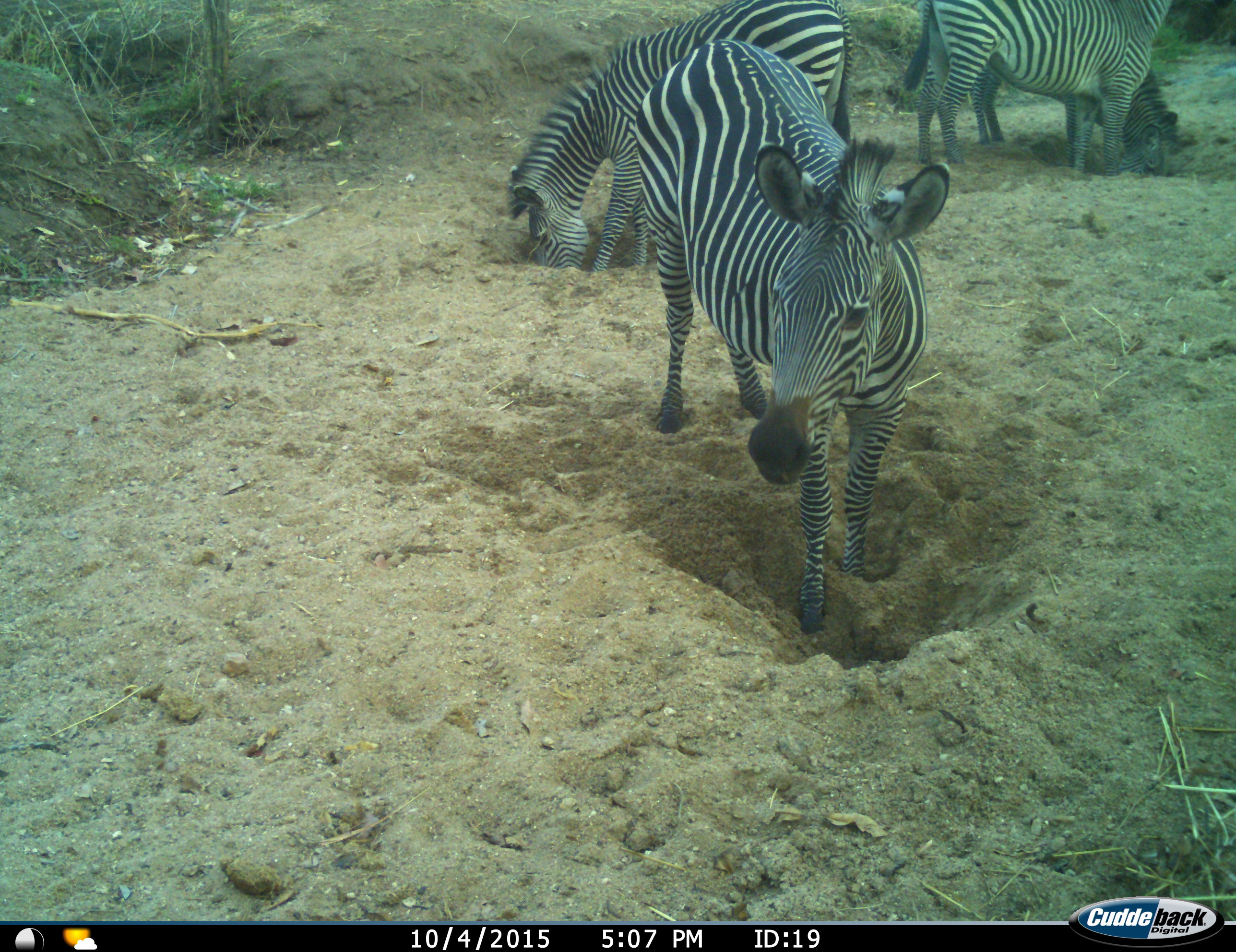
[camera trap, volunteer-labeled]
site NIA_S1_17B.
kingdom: Animalia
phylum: Chordata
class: Mammalia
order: Perissodactyla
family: Equidae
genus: Equus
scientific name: Equus quagga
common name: plains zebra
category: zebraplains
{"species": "zebraplains (plains zebra) (Equus quagga)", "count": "4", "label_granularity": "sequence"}